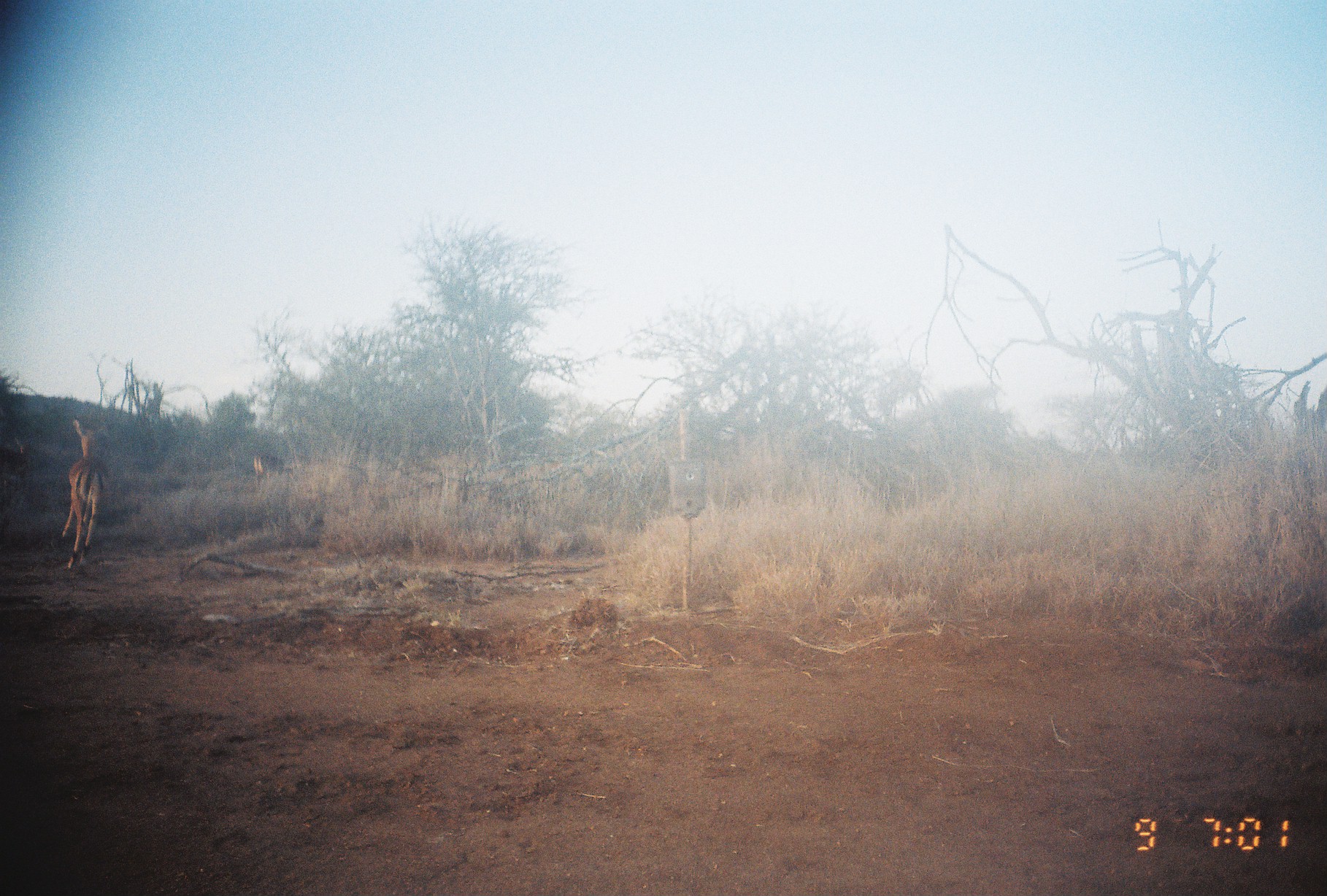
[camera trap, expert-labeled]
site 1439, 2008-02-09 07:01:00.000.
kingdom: Animalia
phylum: Chordata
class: Mammalia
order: Artiodactyla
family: Bovidae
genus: Aepyceros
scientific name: Aepyceros melampus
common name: impala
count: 3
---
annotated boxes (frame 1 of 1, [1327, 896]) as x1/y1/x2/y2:
aepyceros melampus: 60/415/113/572; 0/425/32/495; 251/451/294/483